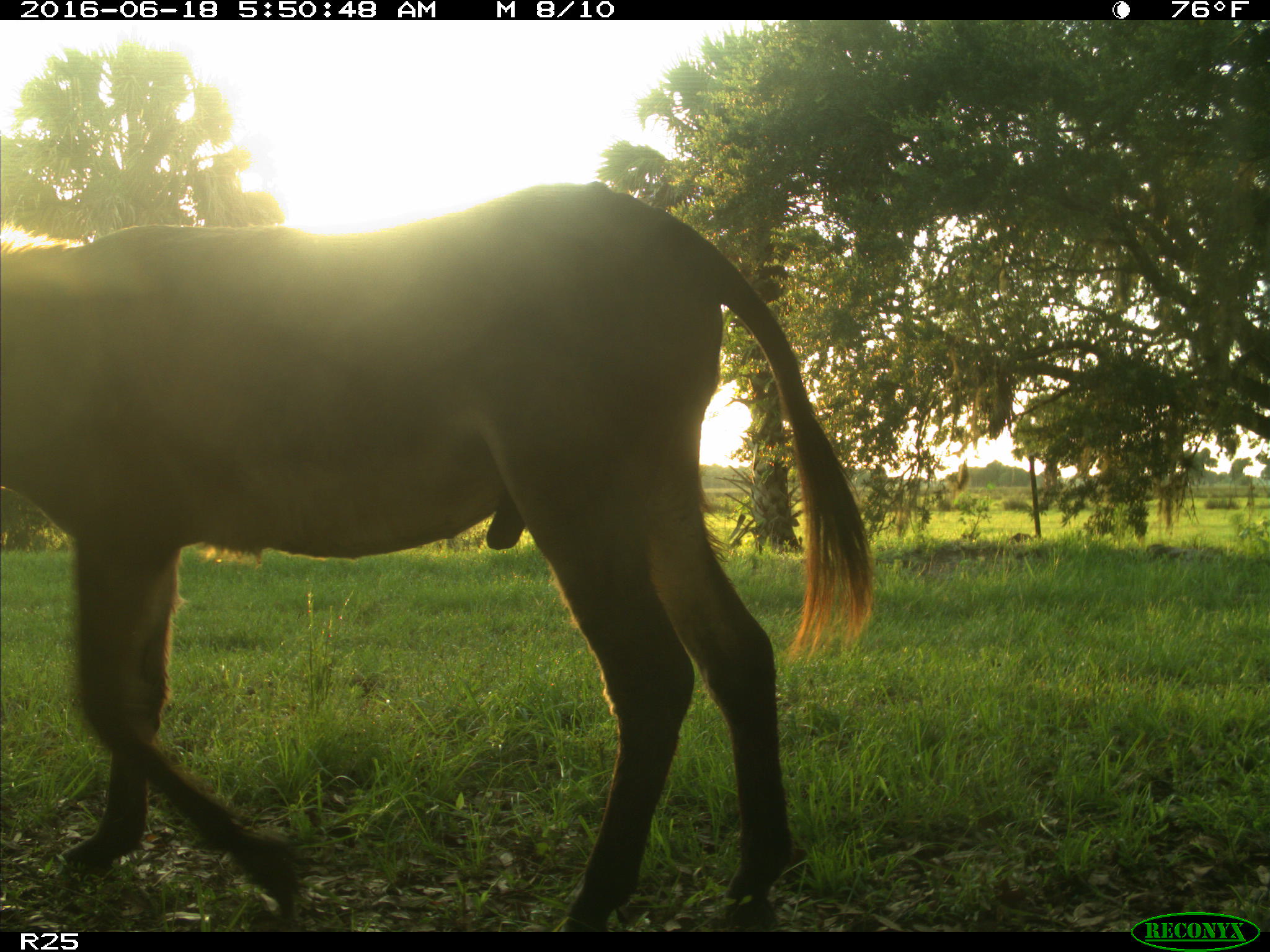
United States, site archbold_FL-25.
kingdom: Animalia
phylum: Chordata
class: Mammalia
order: Perissodactyla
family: Equidae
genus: Equus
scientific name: Equus africanus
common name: african wild ass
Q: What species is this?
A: Equus africanus (african wild ass).